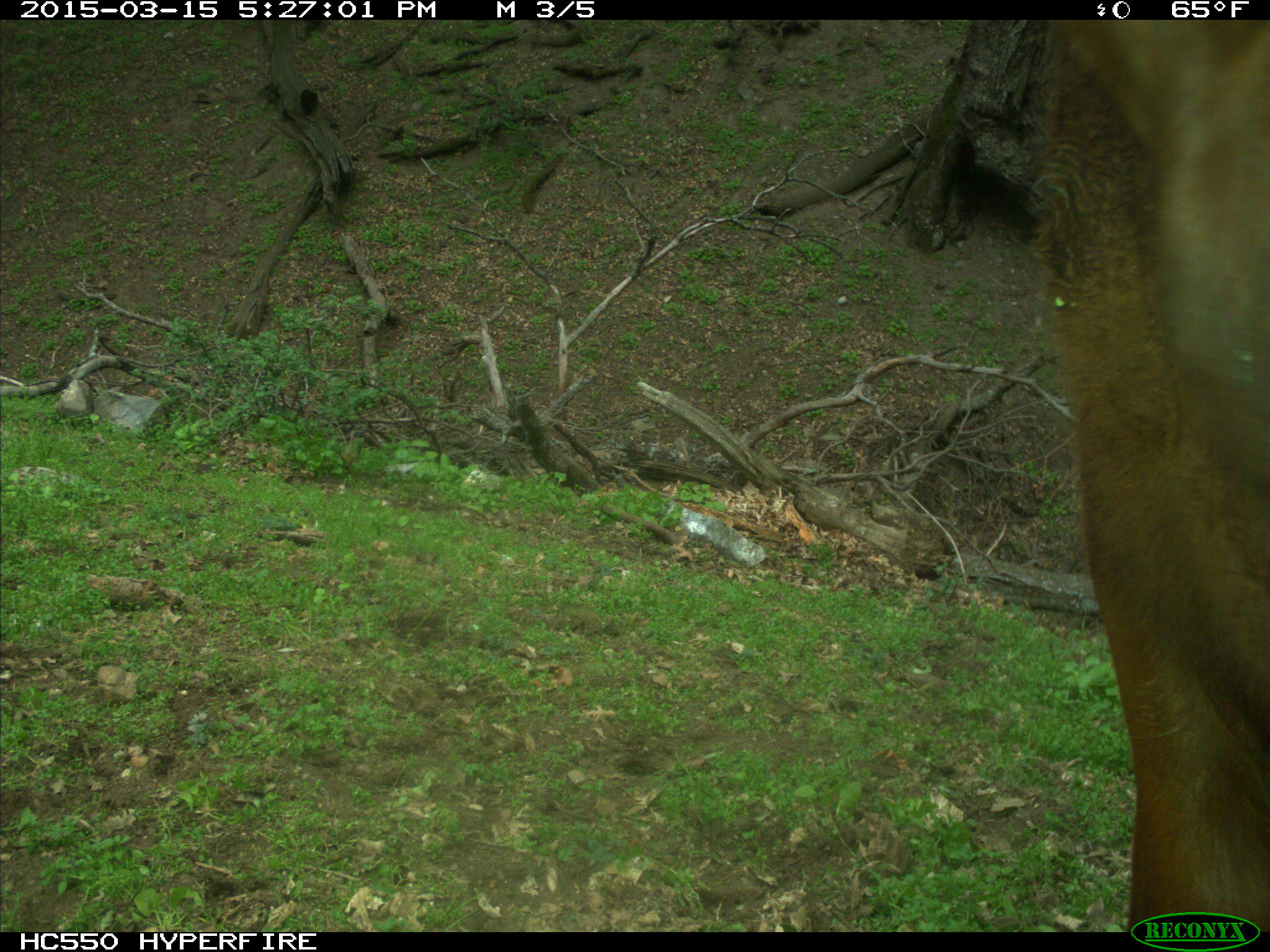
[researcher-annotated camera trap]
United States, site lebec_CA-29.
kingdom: Animalia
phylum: Chordata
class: Mammalia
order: Artiodactyla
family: Bovidae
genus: Bos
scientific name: Bos taurus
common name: domestic cow